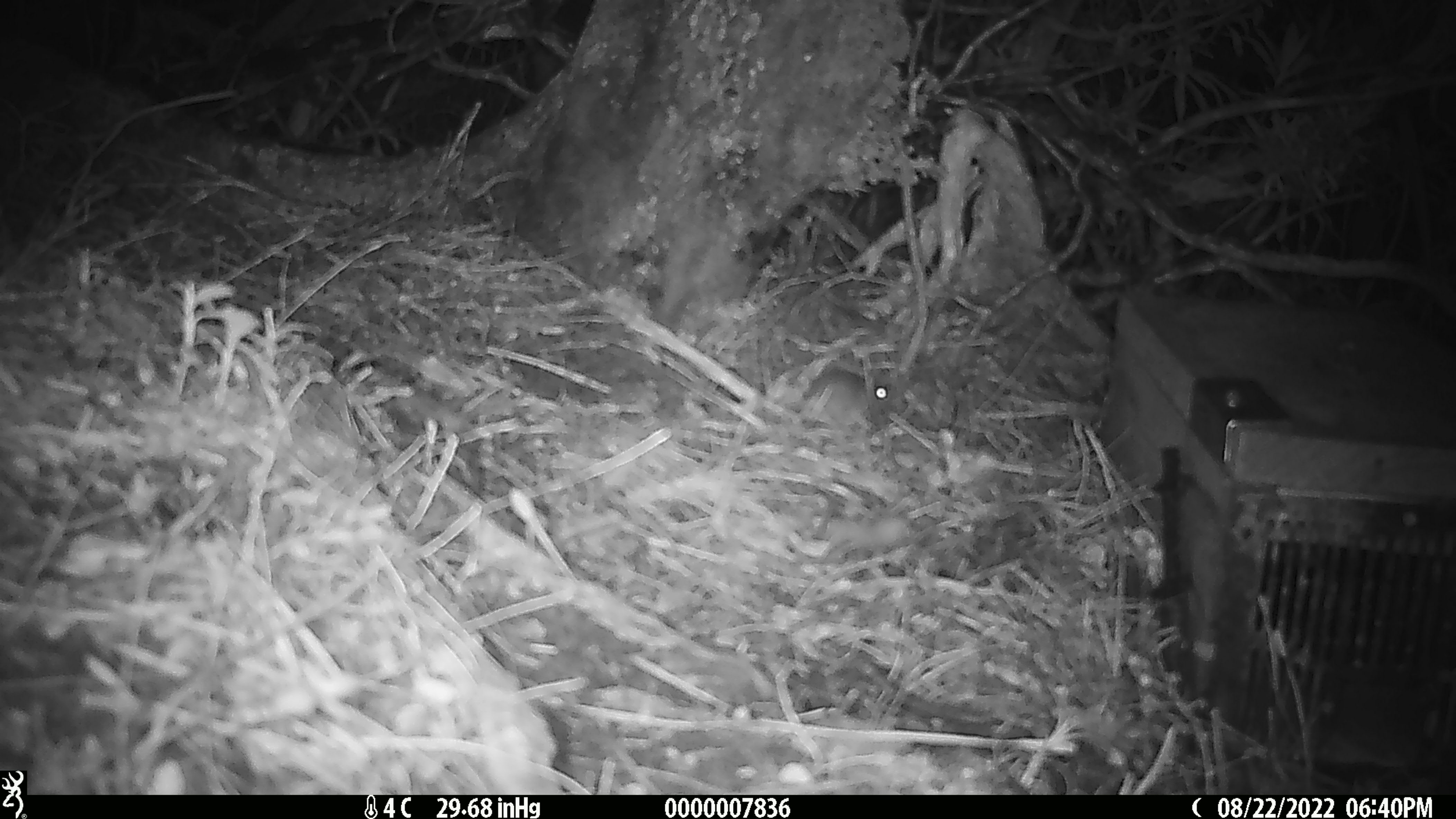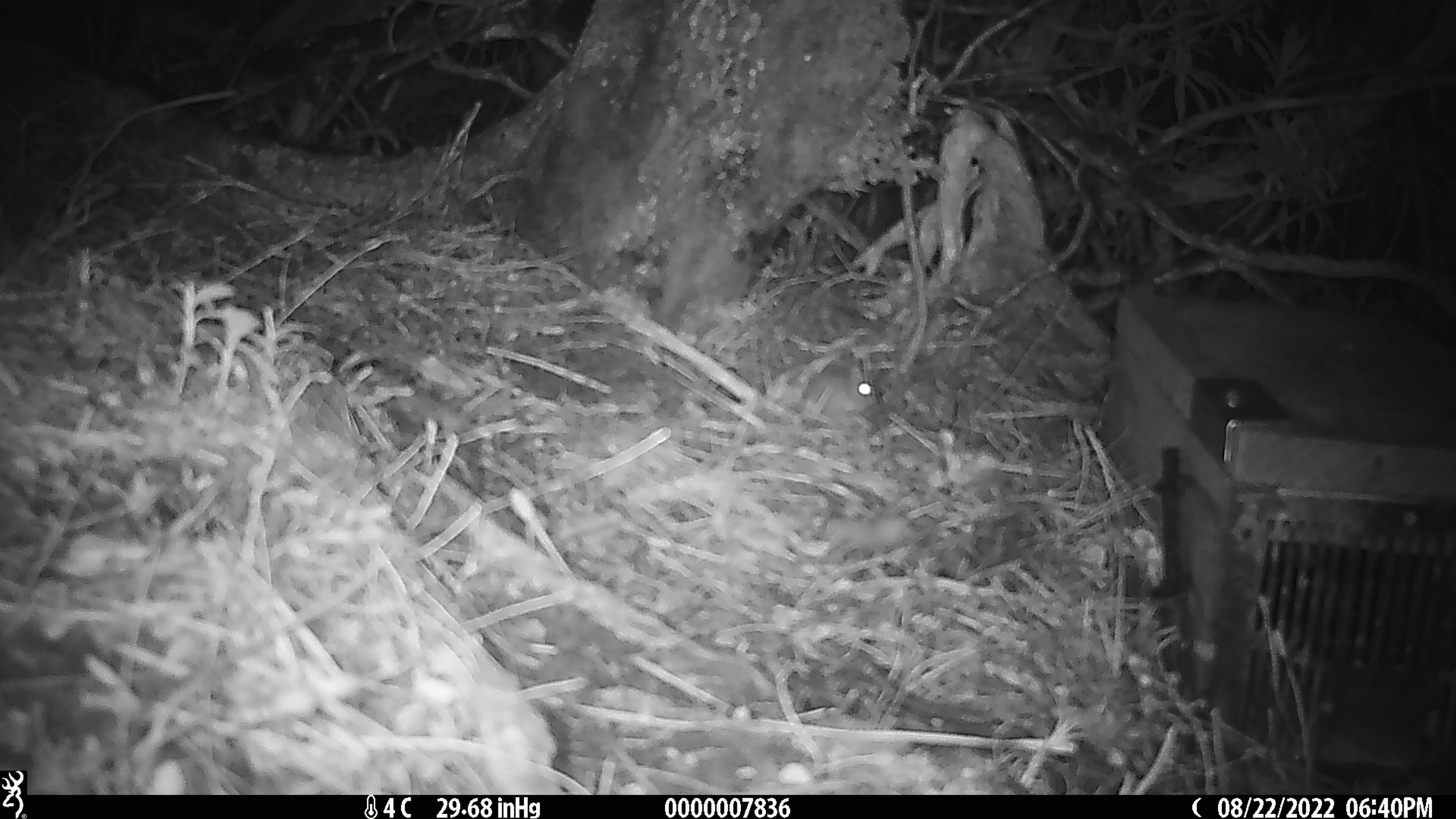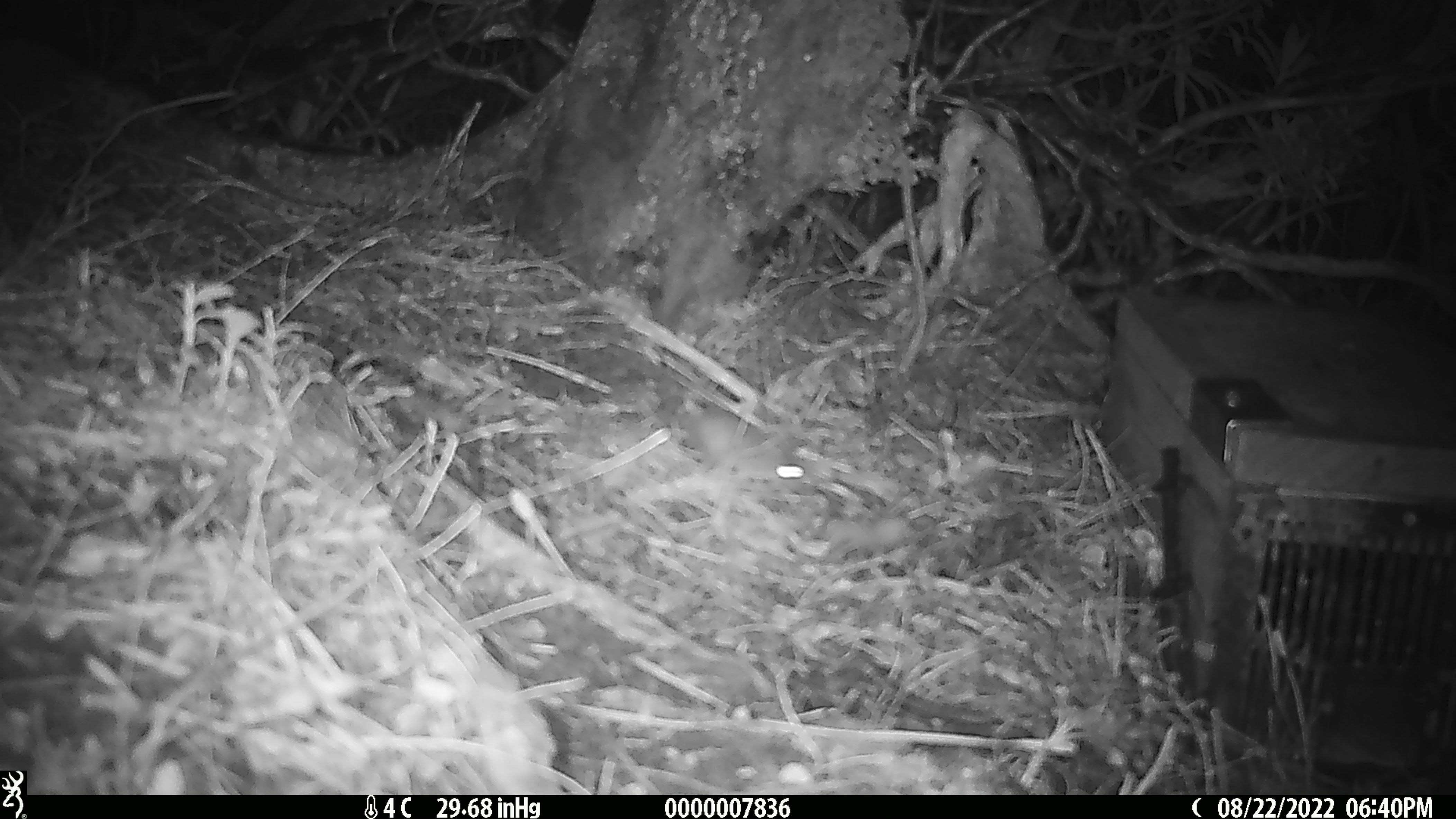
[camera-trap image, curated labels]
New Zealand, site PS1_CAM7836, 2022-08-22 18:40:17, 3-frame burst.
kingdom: Animalia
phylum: Chordata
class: Mammalia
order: Rodentia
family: Muridae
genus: Mus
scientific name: Mus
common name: mouse